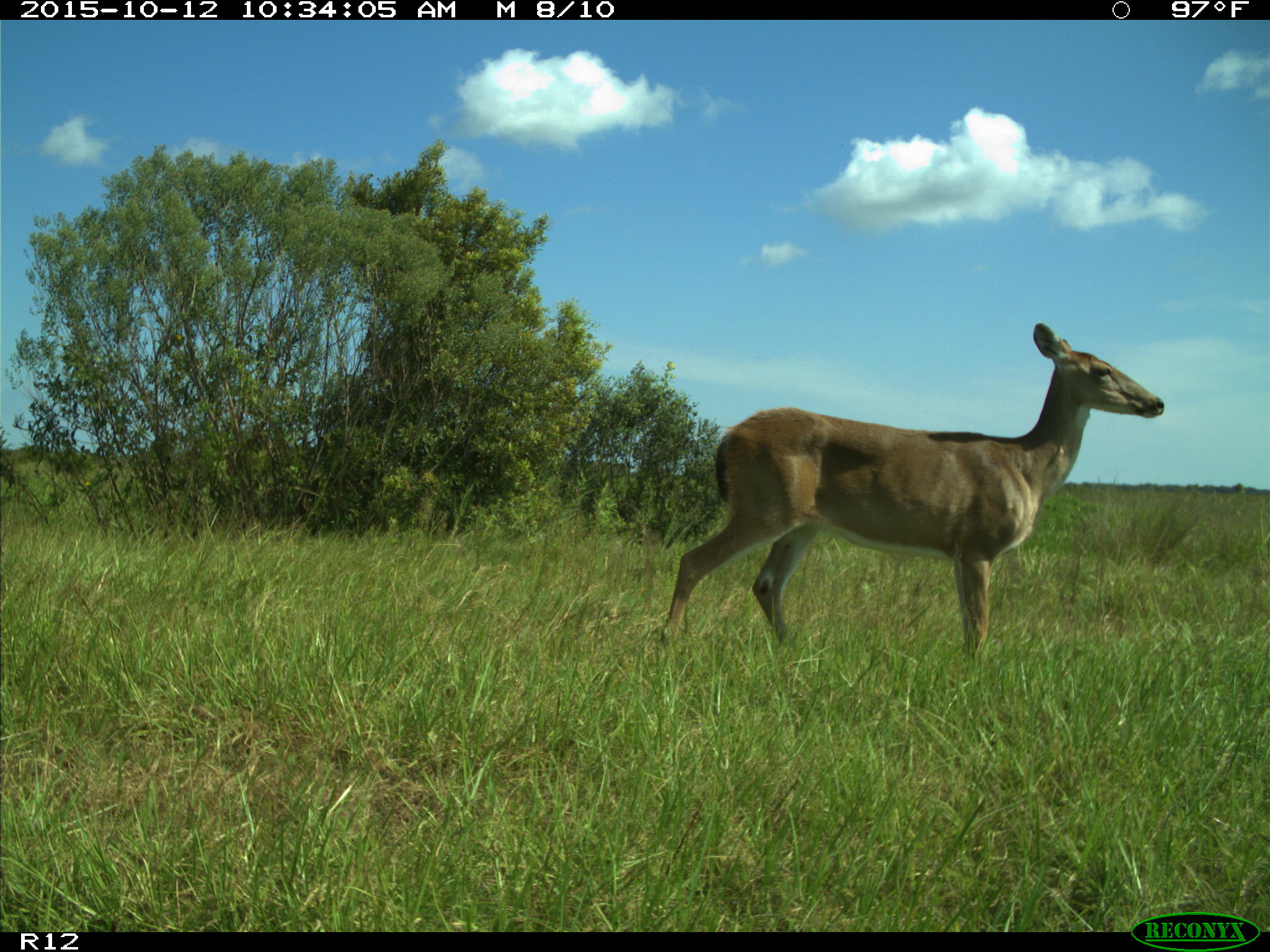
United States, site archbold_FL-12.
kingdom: Animalia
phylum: Chordata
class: Mammalia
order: Artiodactyla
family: Cervidae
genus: Odocoileus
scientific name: Odocoileus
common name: deer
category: unidentified deer